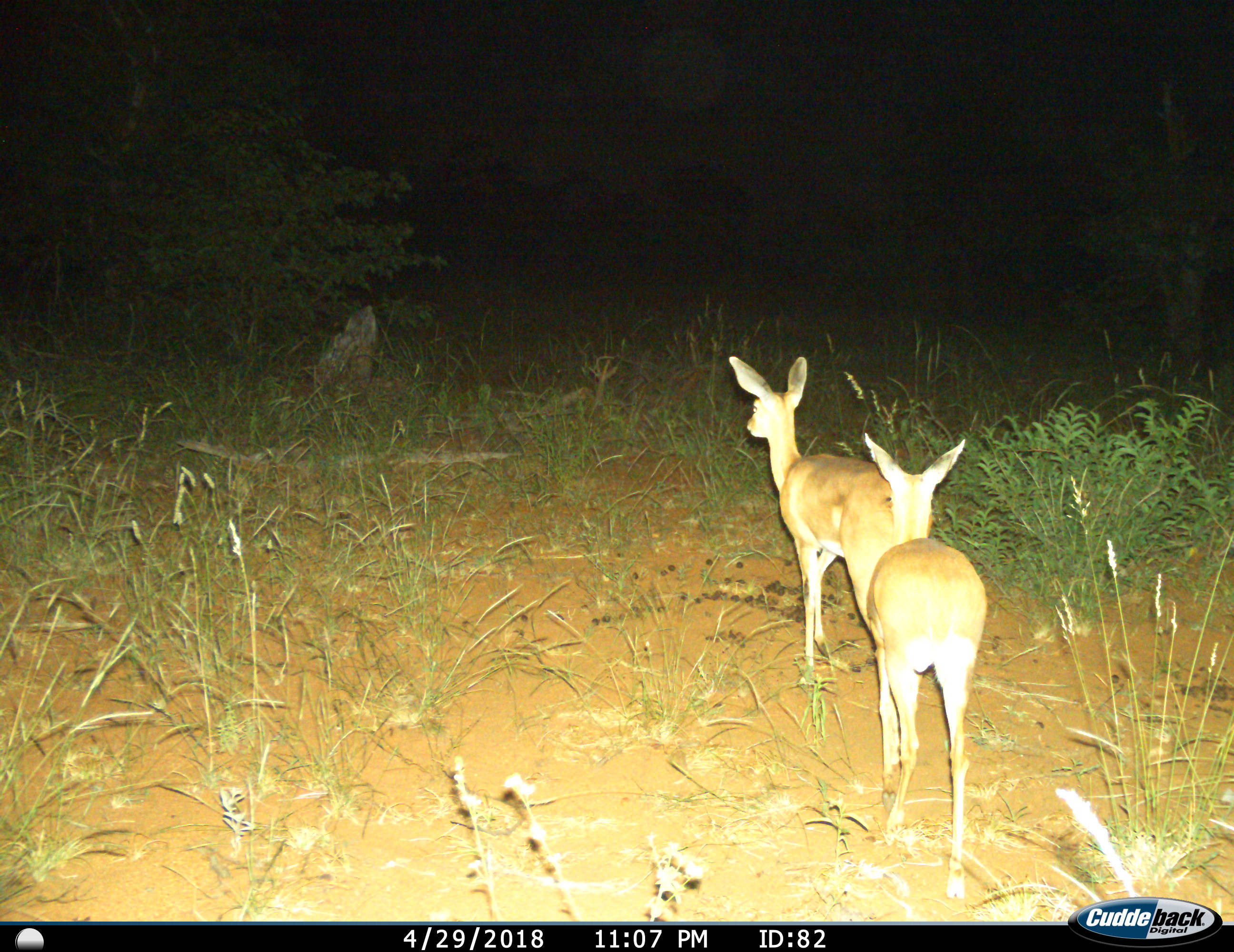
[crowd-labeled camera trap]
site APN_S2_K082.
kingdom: Animalia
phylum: Chordata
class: Mammalia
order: Artiodactyla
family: Bovidae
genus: Raphicerus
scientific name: Raphicerus campestris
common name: steenbok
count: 2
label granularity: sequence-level